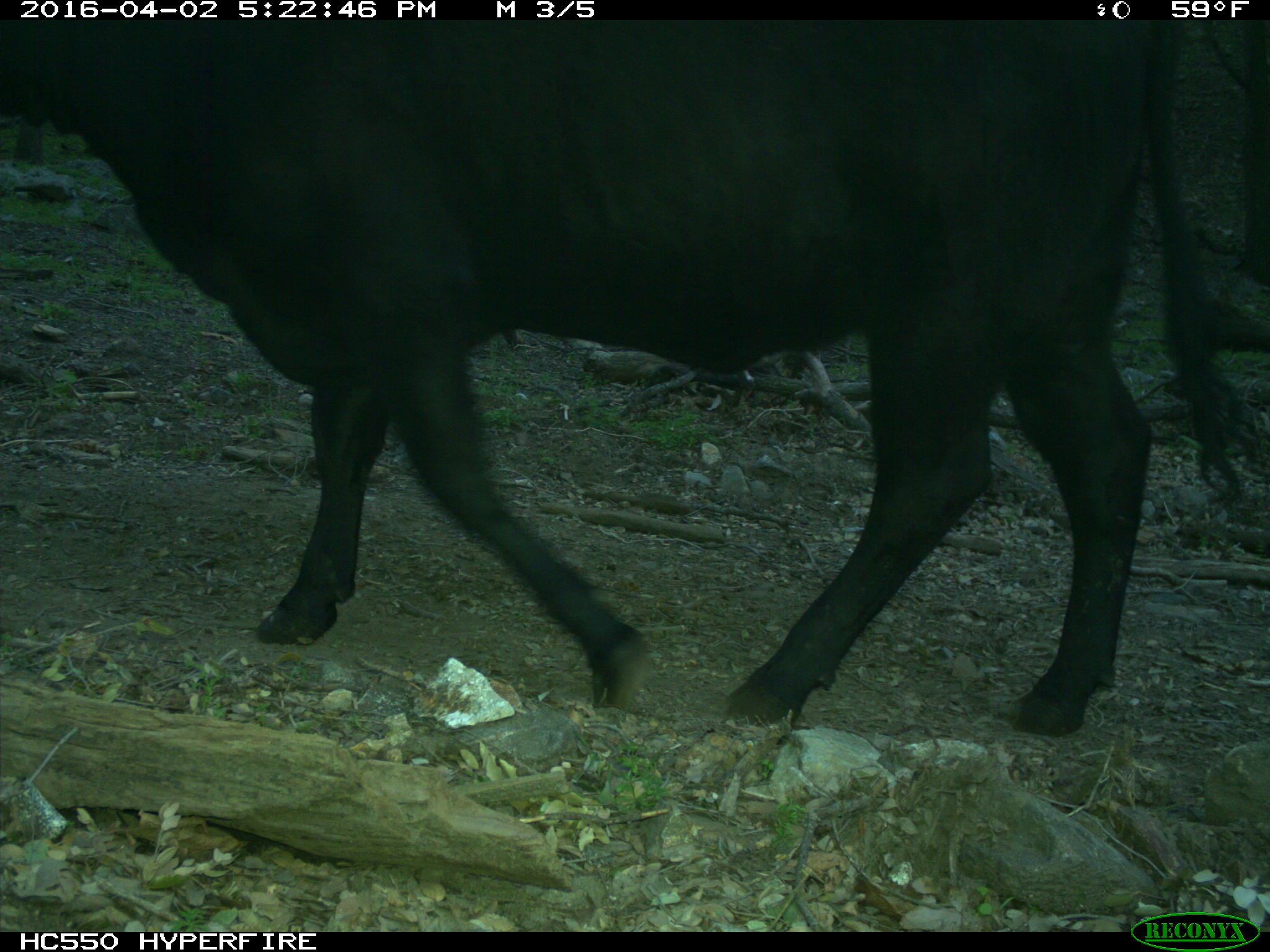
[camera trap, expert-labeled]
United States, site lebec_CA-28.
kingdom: Animalia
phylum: Chordata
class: Mammalia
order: Artiodactyla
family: Bovidae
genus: Bos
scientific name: Bos taurus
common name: domestic cow